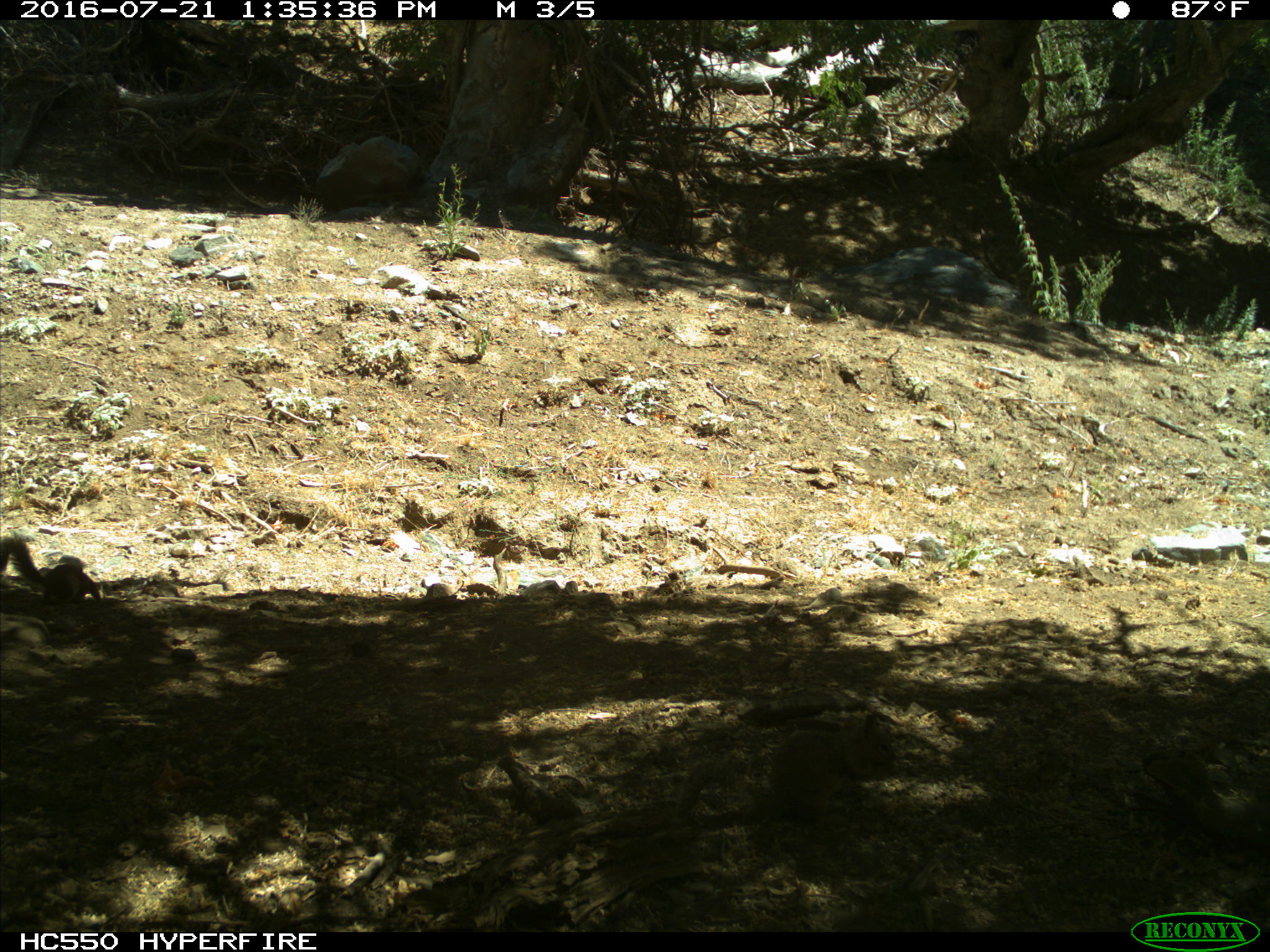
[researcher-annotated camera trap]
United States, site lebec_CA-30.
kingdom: Animalia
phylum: Chordata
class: Mammalia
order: Rodentia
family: Sciuridae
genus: Otospermophilus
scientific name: Otospermophilus beecheyi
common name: california ground squirrel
Otospermophilus beecheyi (california ground squirrel).